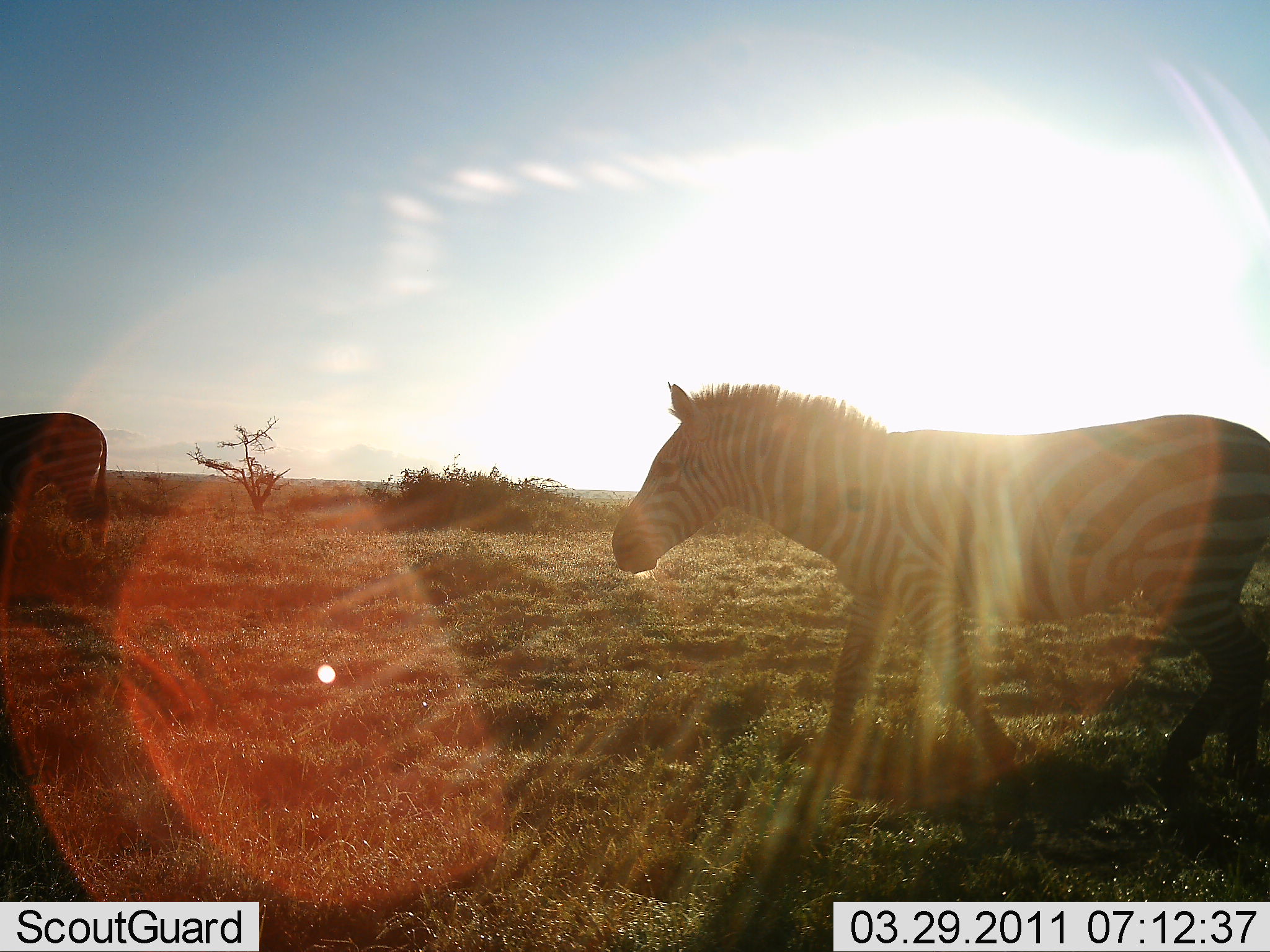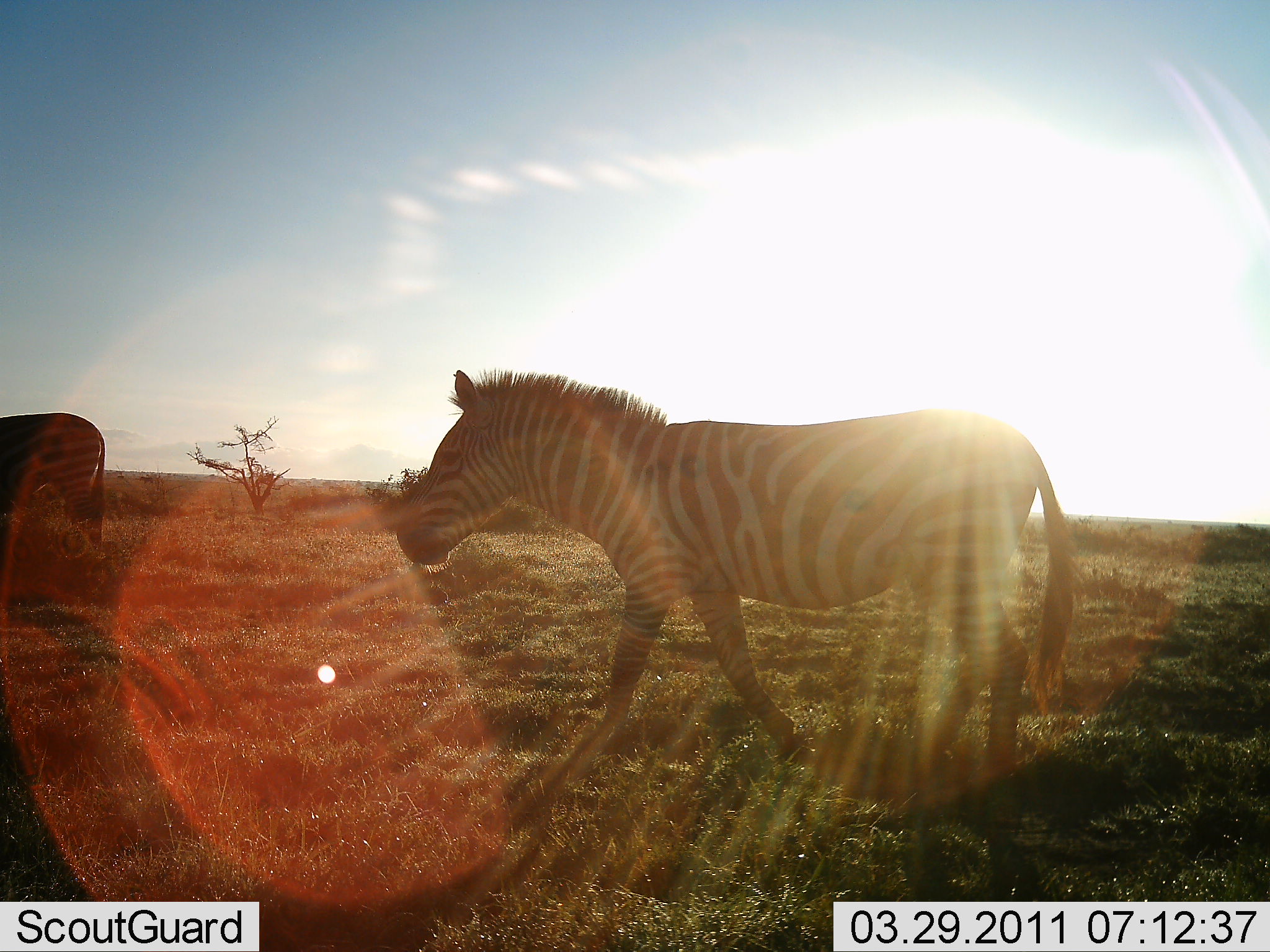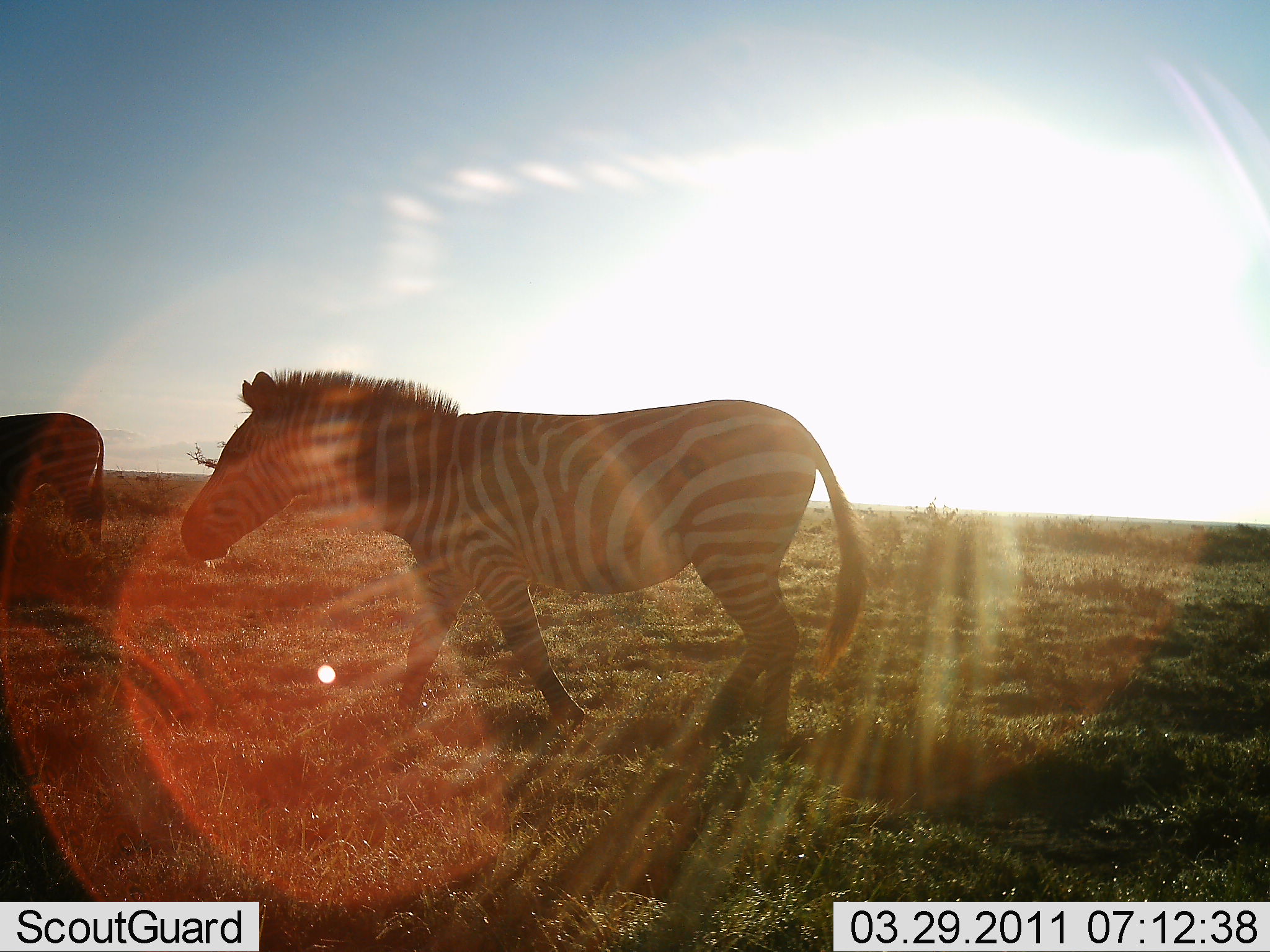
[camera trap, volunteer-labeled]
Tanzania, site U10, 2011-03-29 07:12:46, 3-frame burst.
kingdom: Animalia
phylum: Chordata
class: Mammalia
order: Perissodactyla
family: Equidae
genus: Equus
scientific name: Equus quagga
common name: plains zebra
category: zebra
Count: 2.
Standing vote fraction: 27%.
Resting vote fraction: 0%.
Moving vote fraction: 100%.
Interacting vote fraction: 0%.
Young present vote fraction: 0%.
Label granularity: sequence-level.